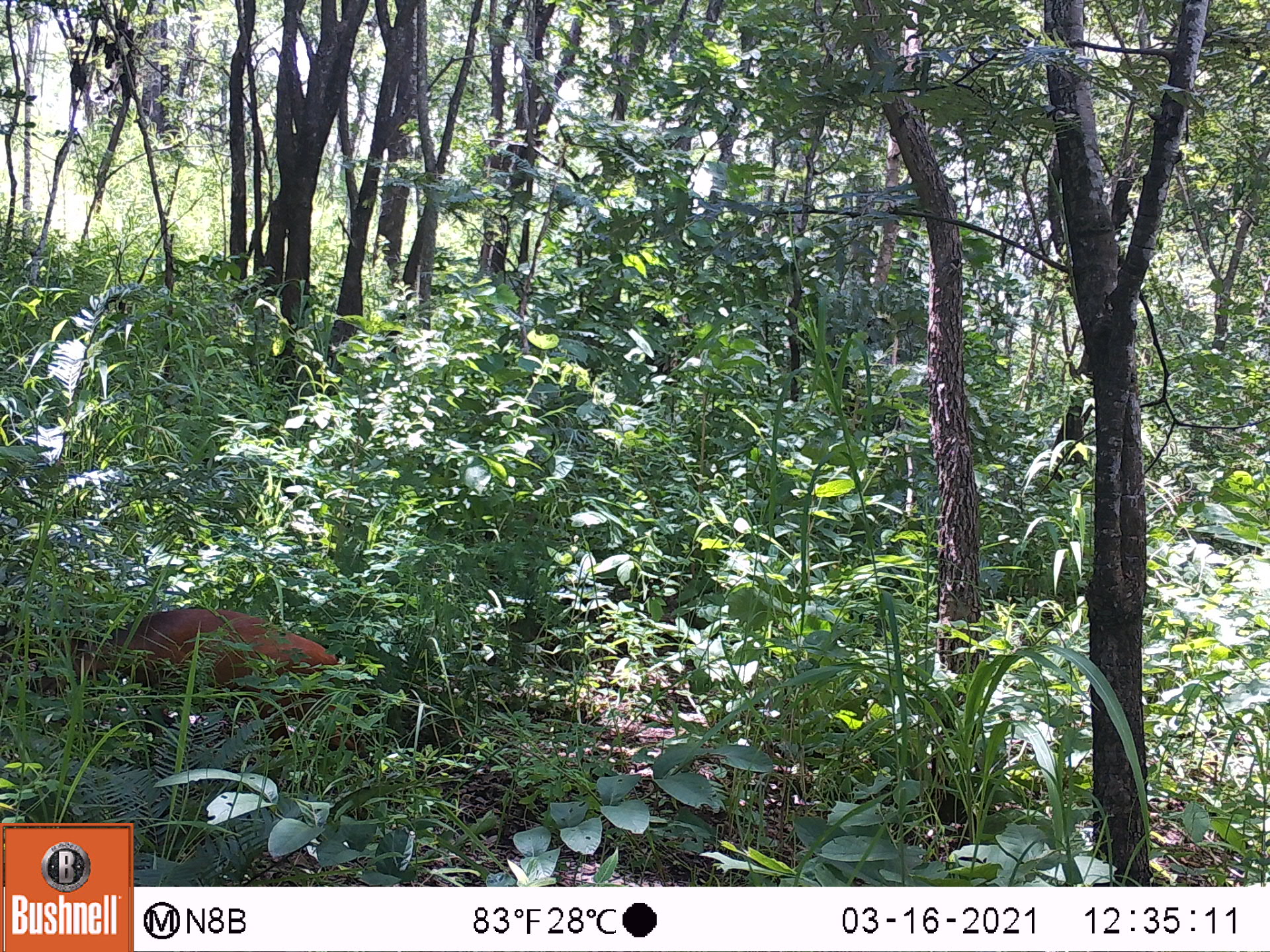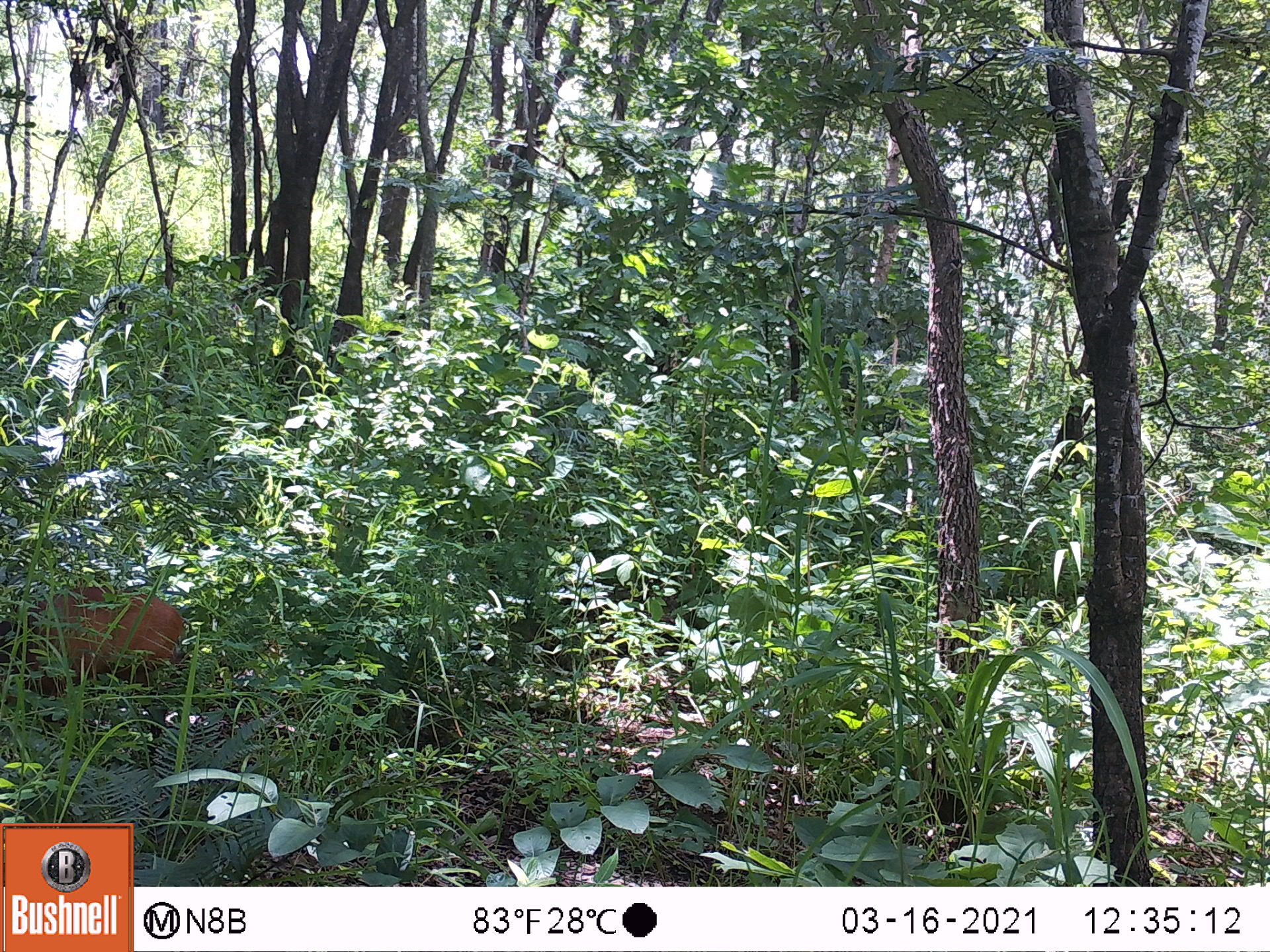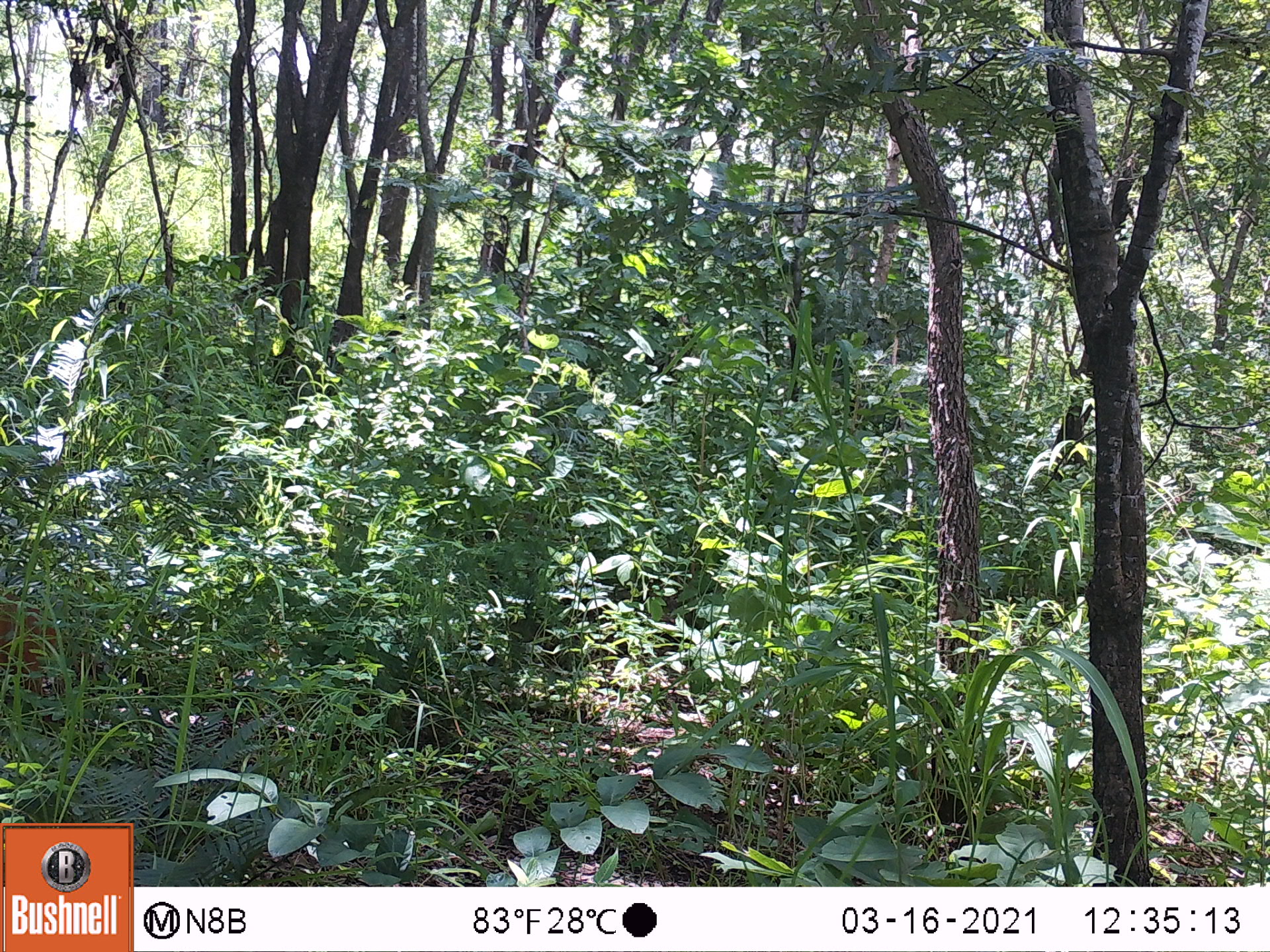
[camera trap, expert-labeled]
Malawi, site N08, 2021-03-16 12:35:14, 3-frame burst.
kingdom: Animalia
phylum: Chordata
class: Mammalia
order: Artiodactyla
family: Bovidae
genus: Cephalophorus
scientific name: Cephalophorus natalensis natalensis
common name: red duiker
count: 1